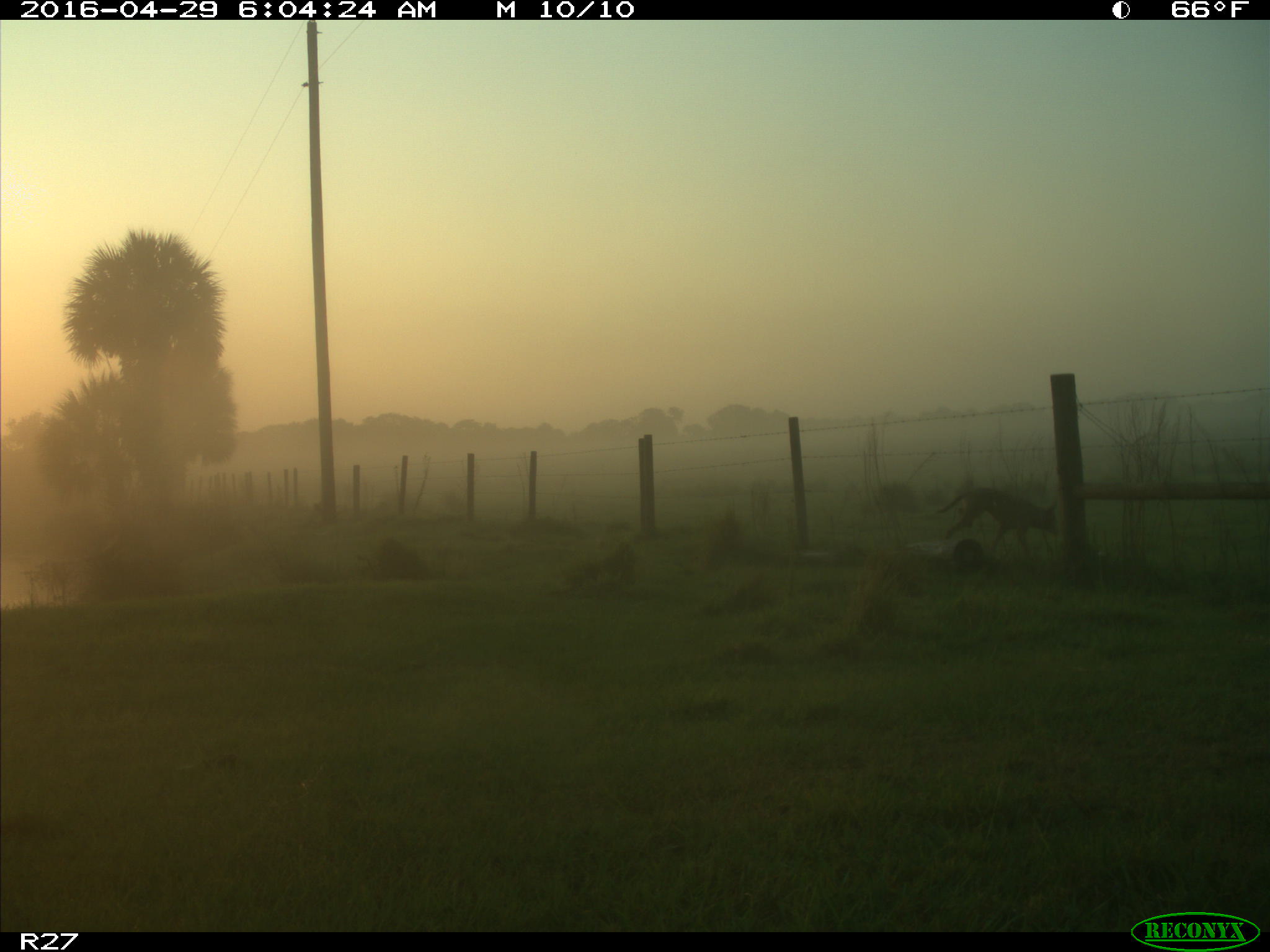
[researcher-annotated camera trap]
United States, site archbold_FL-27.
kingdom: Animalia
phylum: Chordata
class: Mammalia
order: Carnivora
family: Canidae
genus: Canis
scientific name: Canis latrans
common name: coyote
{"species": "Canis latrans (coyote)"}